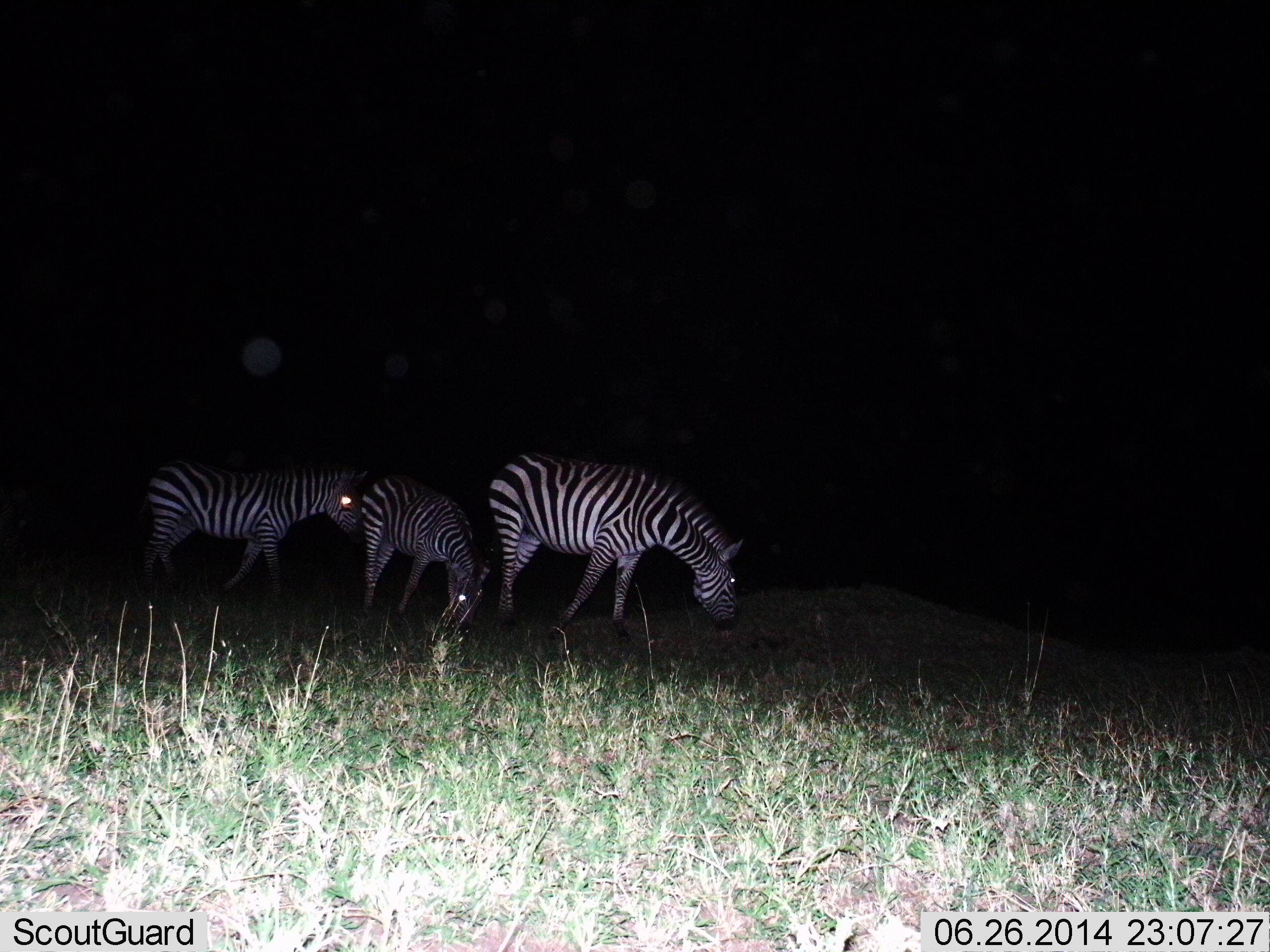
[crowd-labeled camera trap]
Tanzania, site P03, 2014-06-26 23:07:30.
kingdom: Animalia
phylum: Chordata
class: Mammalia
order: Perissodactyla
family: Equidae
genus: Equus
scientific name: Equus quagga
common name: plains zebra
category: zebra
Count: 3.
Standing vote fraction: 40%.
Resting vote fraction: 0%.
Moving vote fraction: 30%.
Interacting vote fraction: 0%.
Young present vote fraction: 0%.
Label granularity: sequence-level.